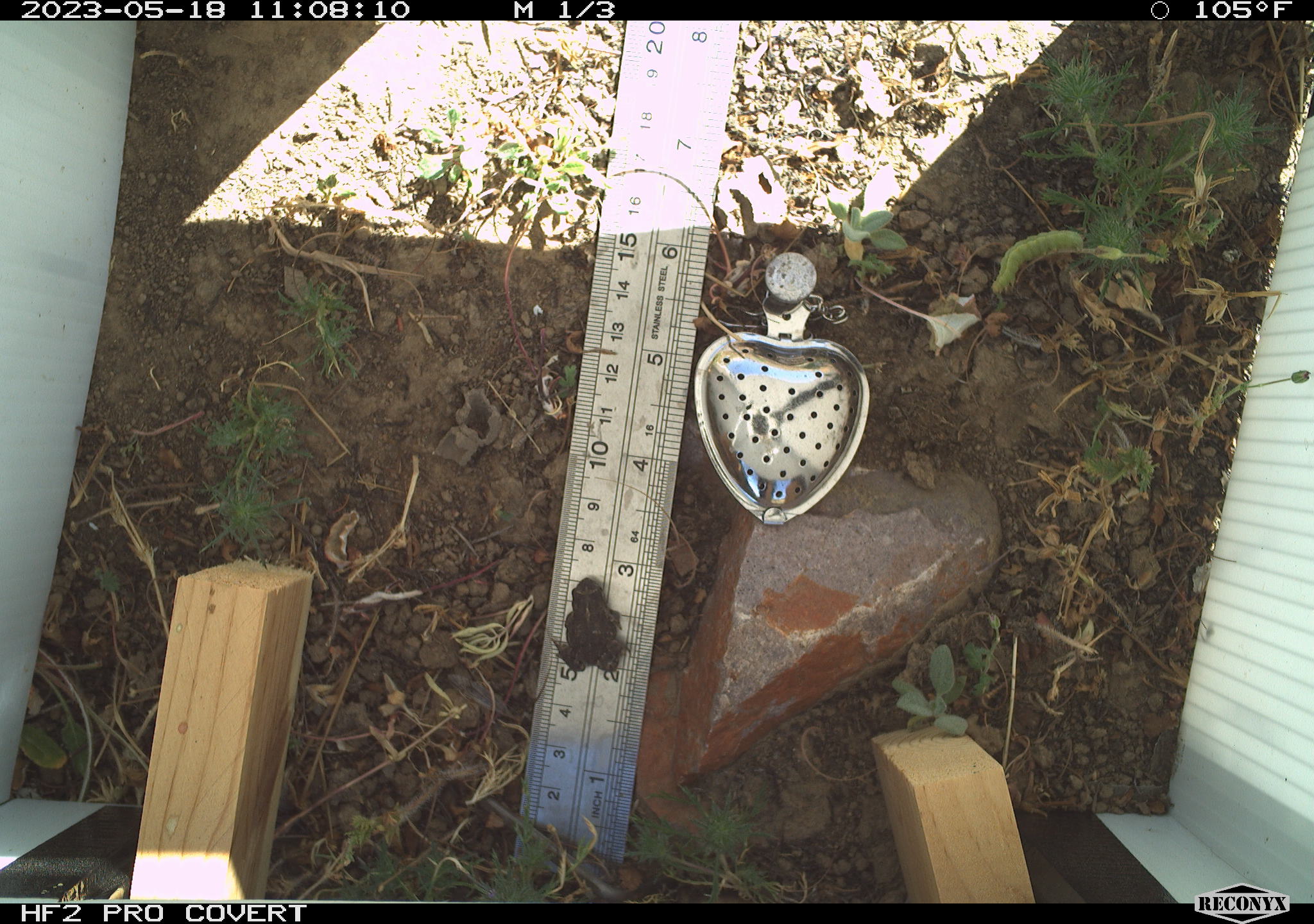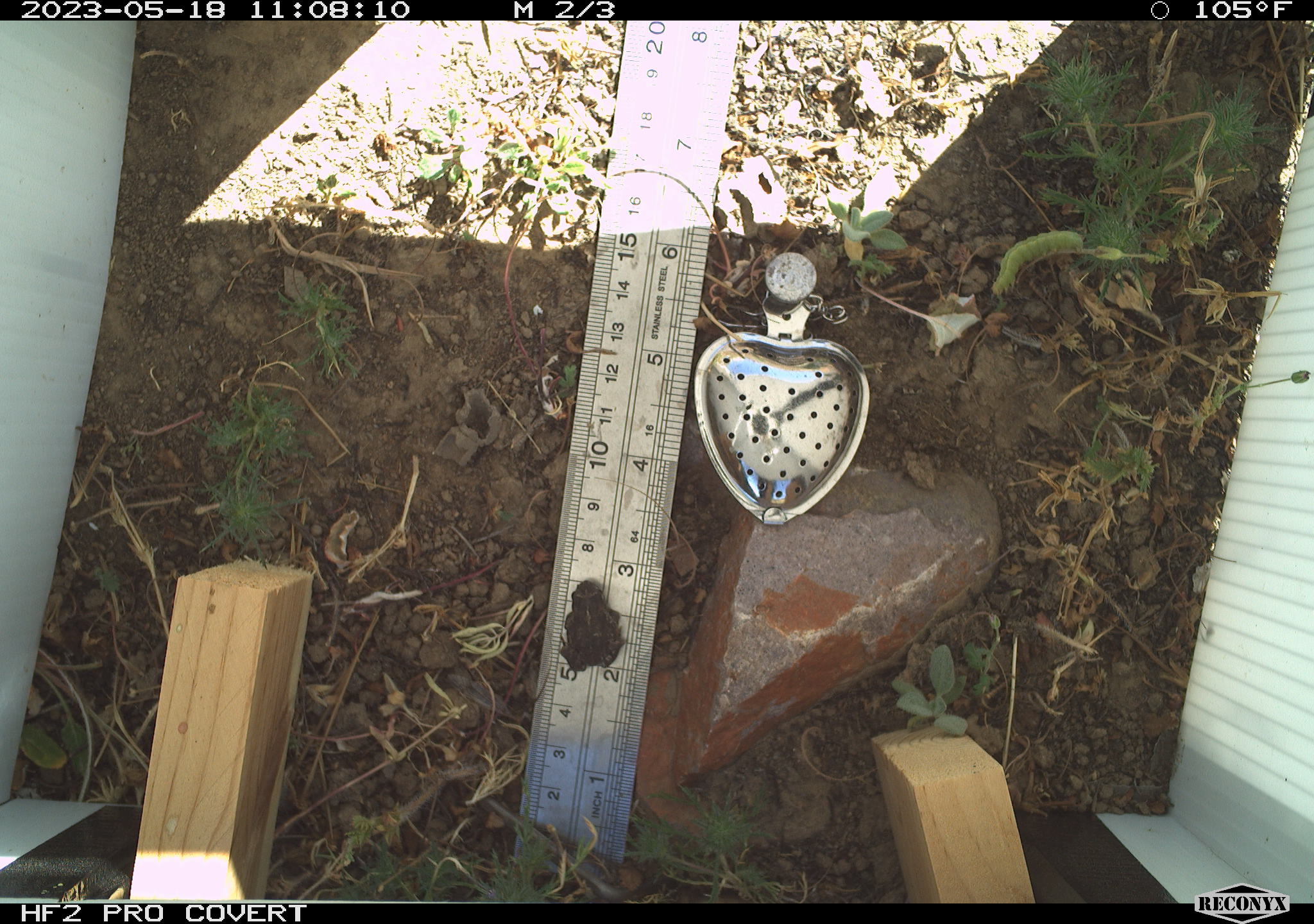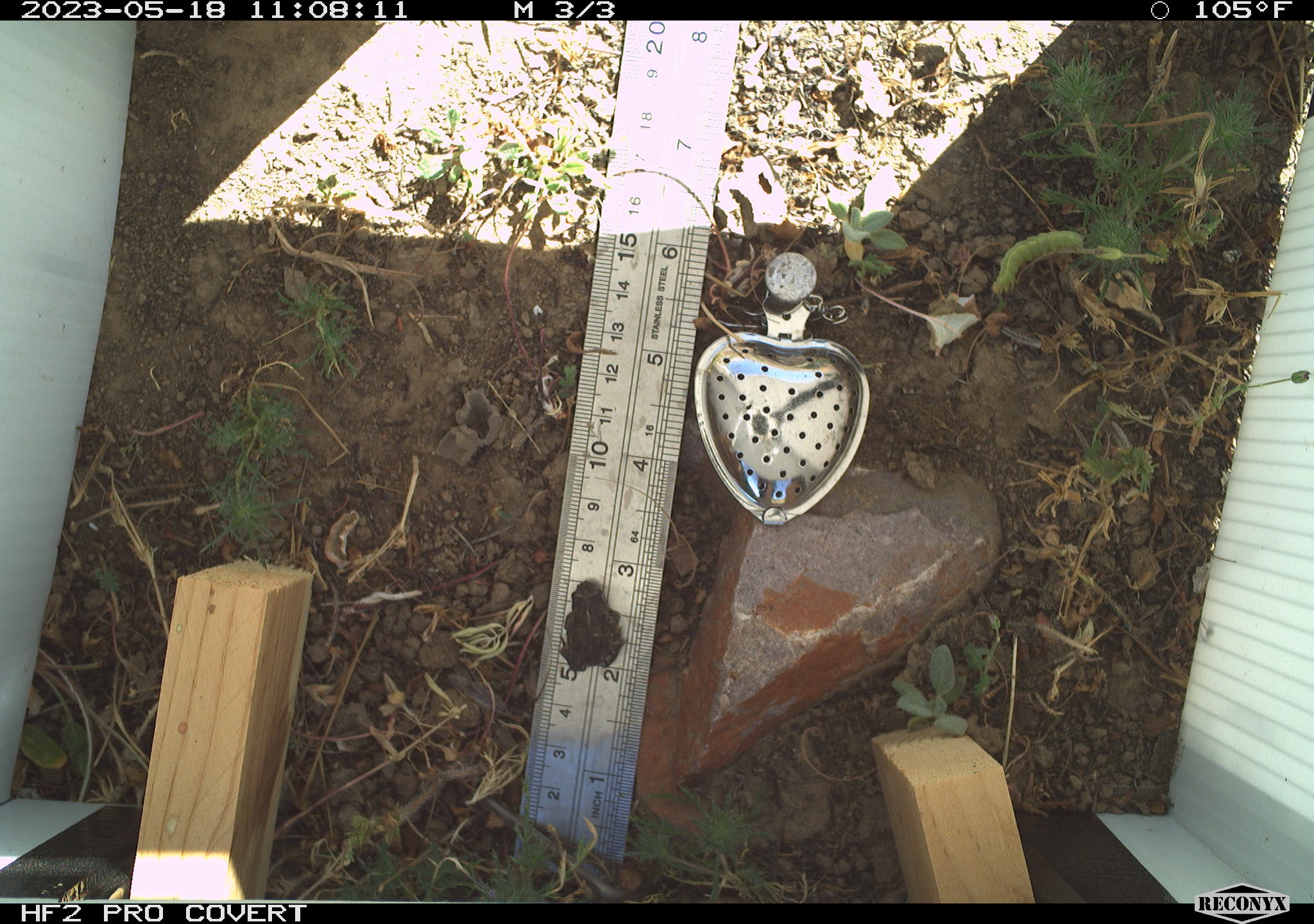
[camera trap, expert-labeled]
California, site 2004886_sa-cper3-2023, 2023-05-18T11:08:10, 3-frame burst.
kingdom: Animalia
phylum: Chordata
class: Amphibia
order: Anura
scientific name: Anura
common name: frogs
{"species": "frogs (Anura)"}